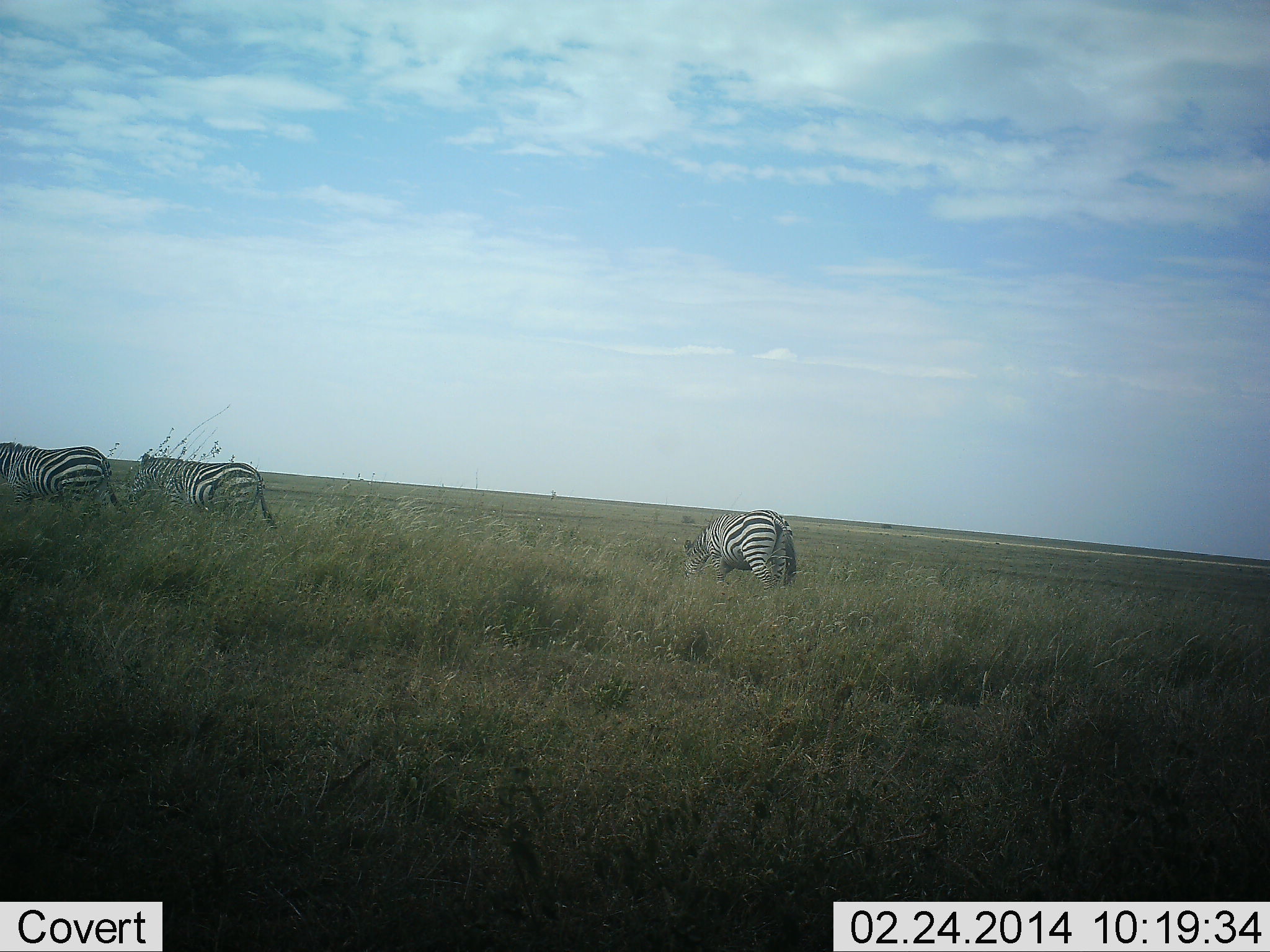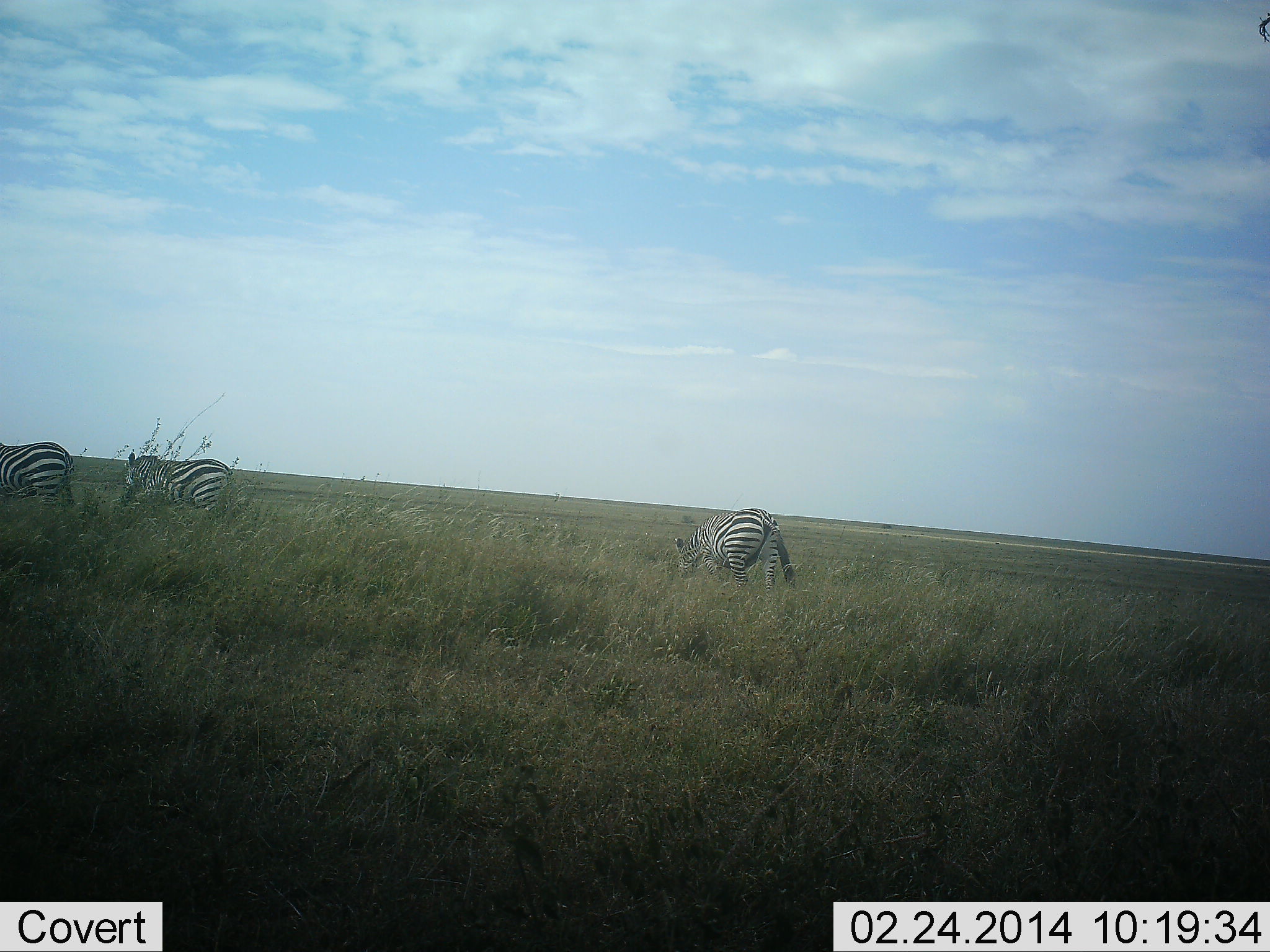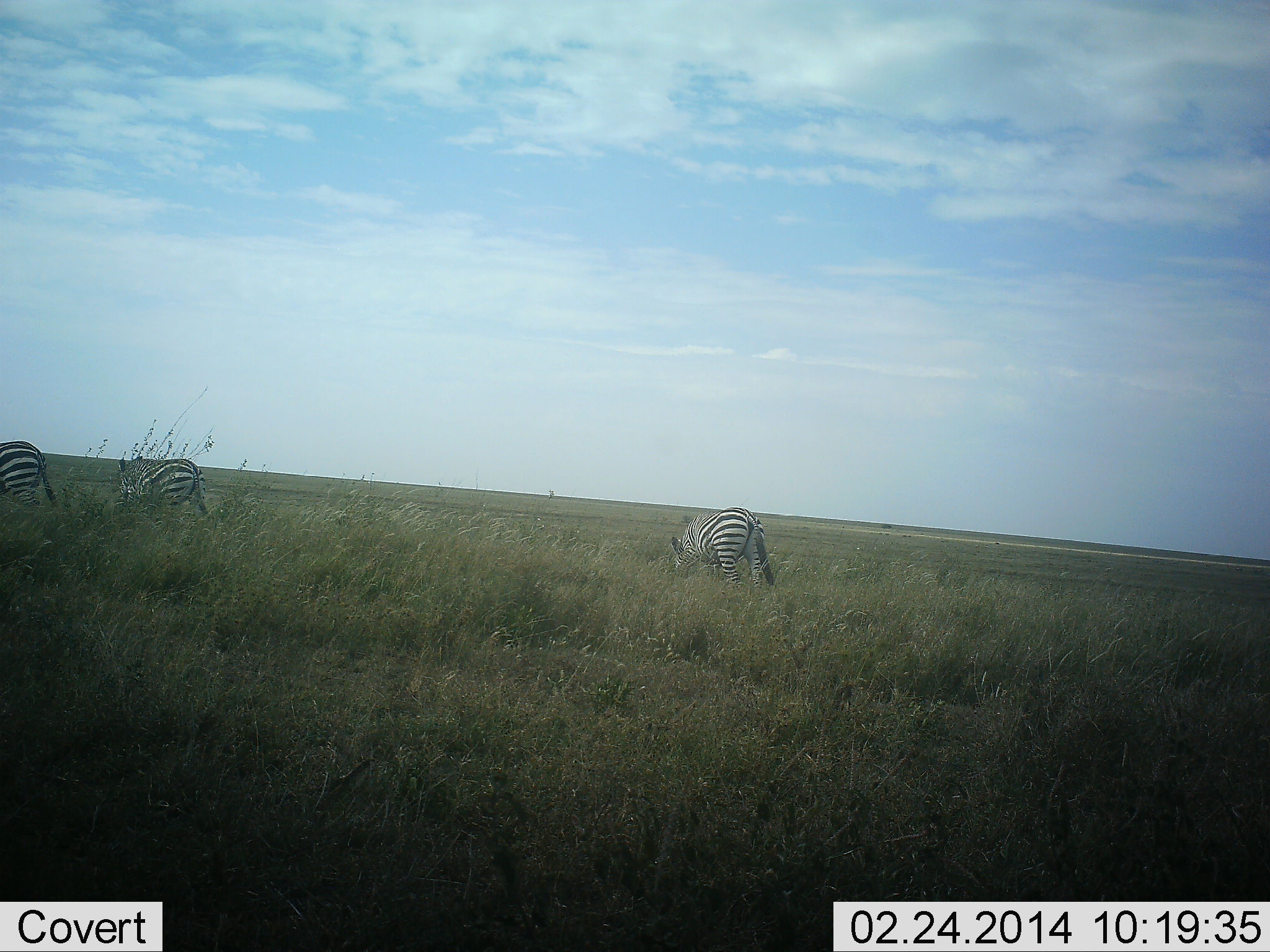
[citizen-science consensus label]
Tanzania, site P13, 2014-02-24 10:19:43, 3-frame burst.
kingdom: Animalia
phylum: Chordata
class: Mammalia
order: Perissodactyla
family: Equidae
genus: Equus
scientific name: Equus quagga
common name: plains zebra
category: zebra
Zebra (plains zebra) (Equus quagga), count 3. Behavior (volunteer vote fractions): standing 20%, resting 0%, moving 70%, interacting 0%. Young present (vote fraction): 0%. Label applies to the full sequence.